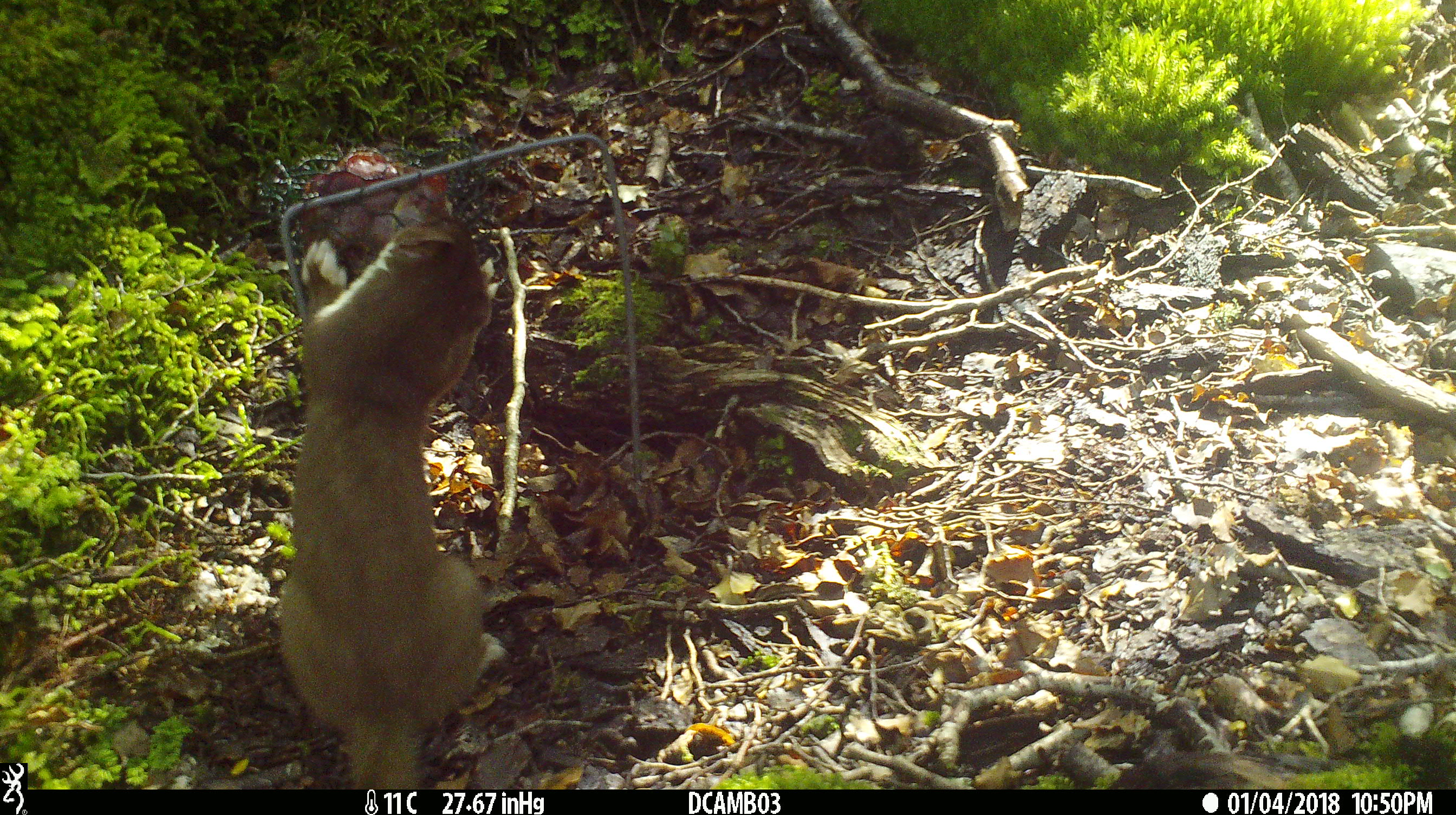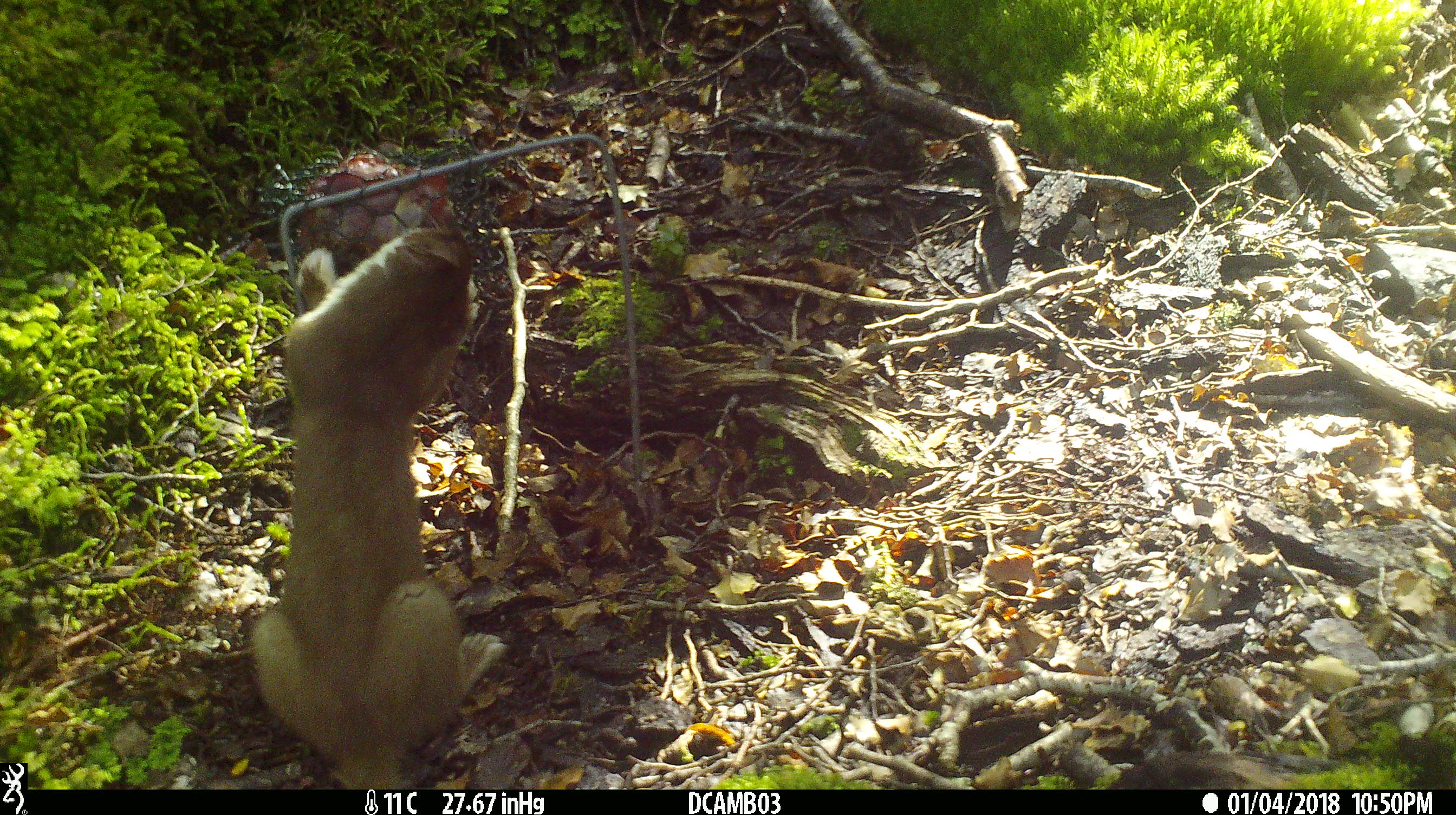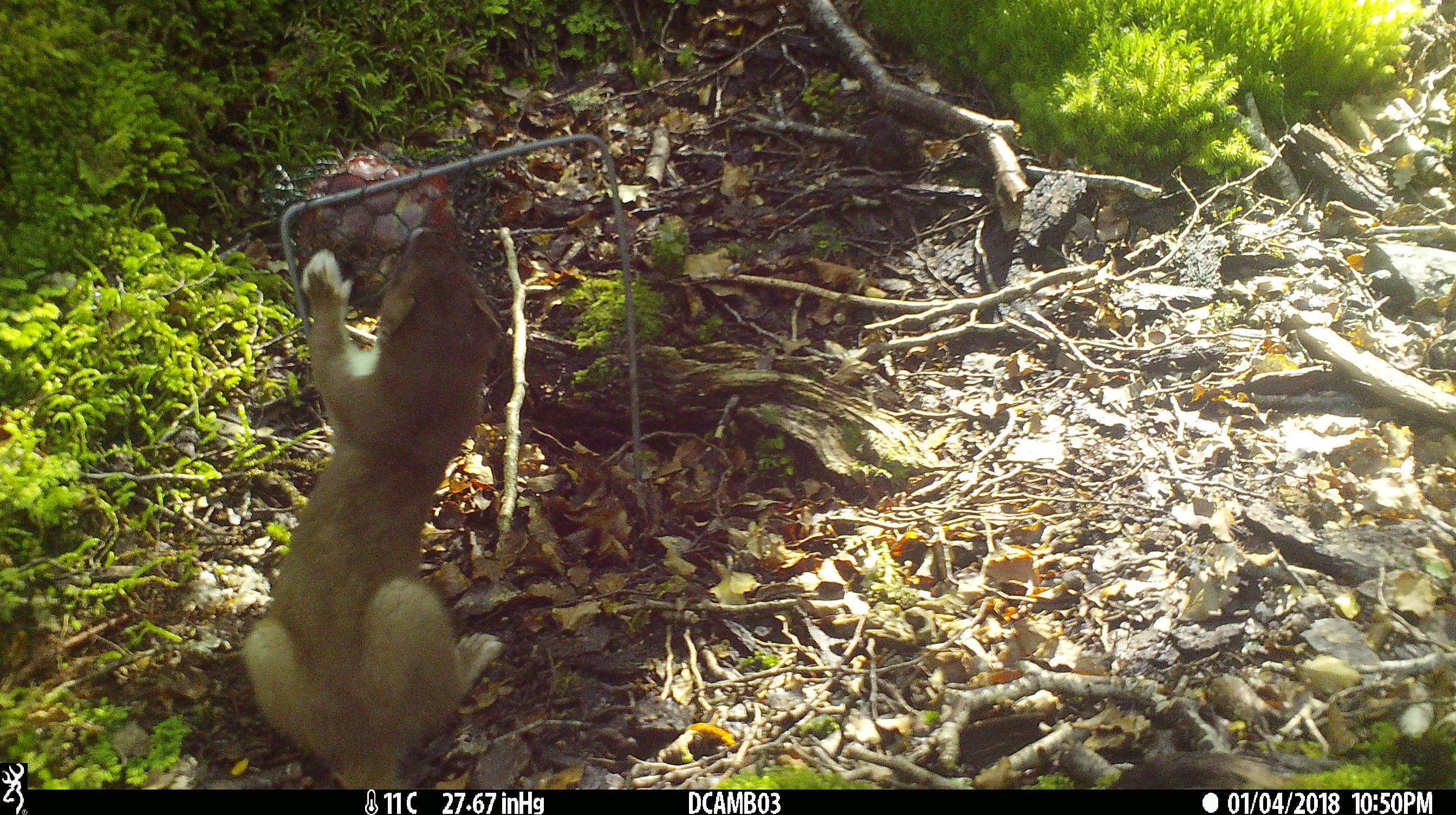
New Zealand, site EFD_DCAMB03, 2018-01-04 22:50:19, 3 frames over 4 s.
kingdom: Animalia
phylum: Chordata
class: Mammalia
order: Carnivora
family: Mustelidae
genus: Mustela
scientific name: Mustela erminea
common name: stoat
Stoat (Mustela erminea).